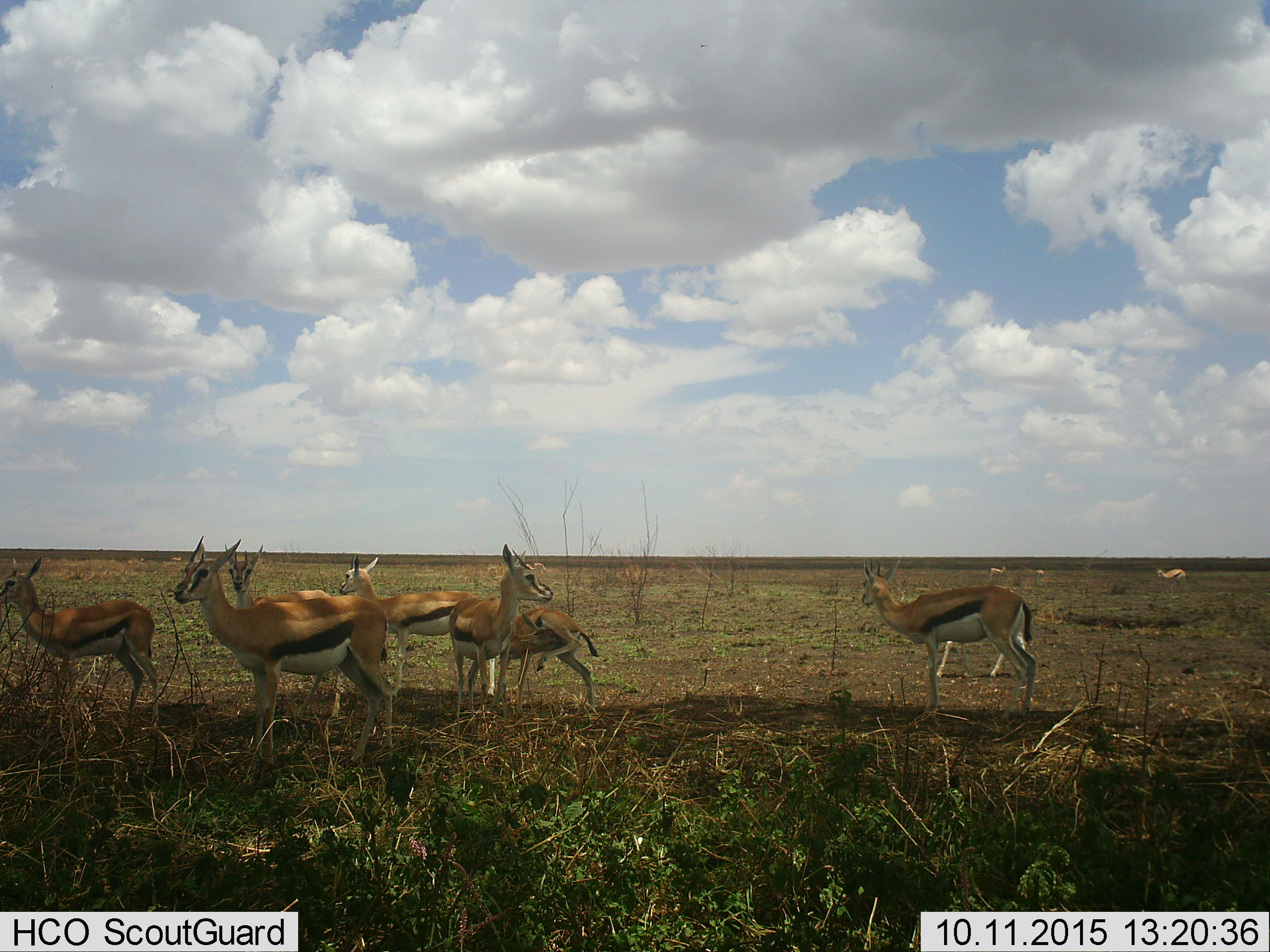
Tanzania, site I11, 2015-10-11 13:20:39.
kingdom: Animalia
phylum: Chordata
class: Mammalia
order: Artiodactyla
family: Bovidae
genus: Eudorcas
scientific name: Eudorcas thomsonii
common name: thomson's gazelle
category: gazellethomsons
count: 9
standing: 90%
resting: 0%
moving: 30%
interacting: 10%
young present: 20%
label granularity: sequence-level